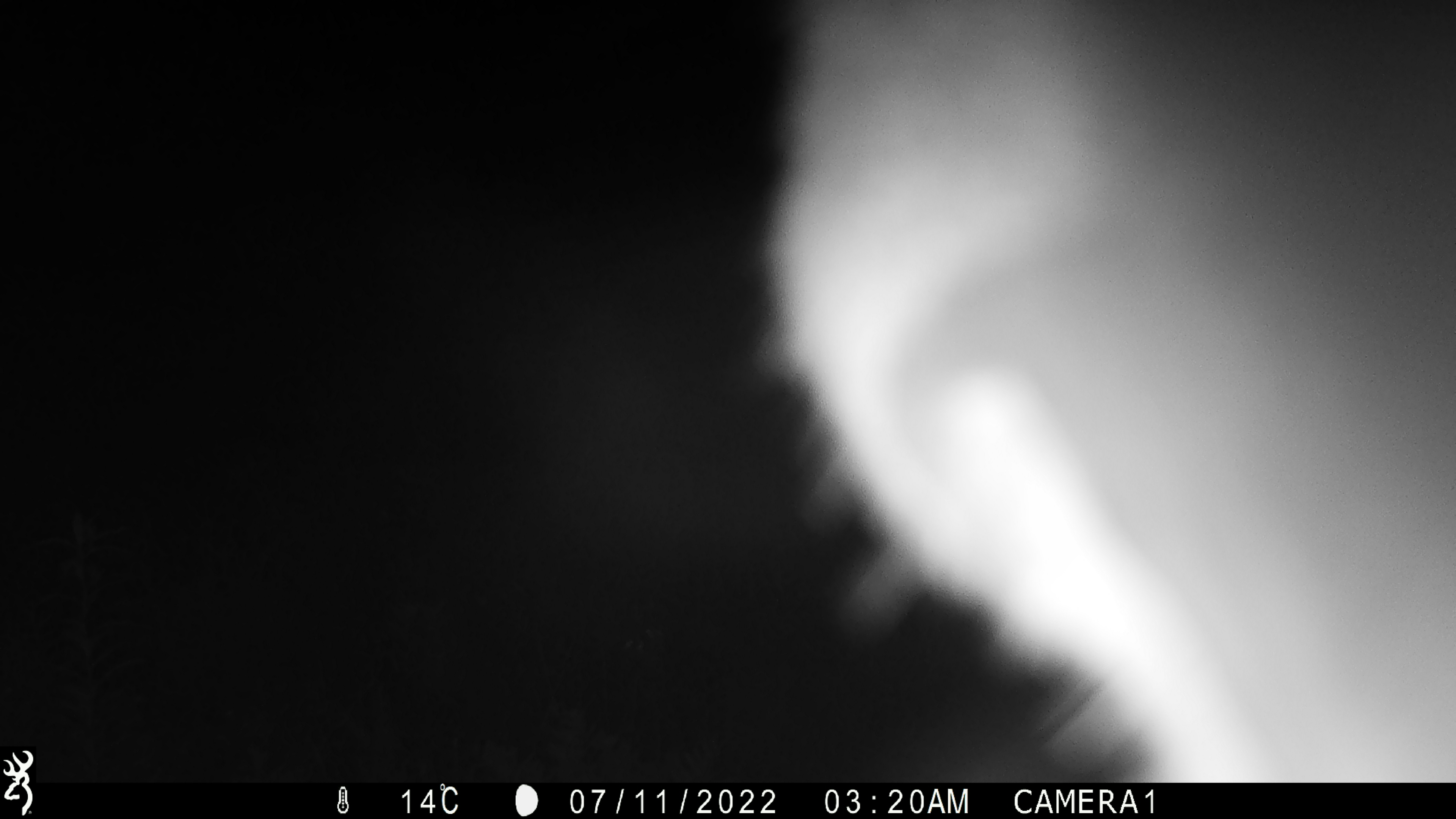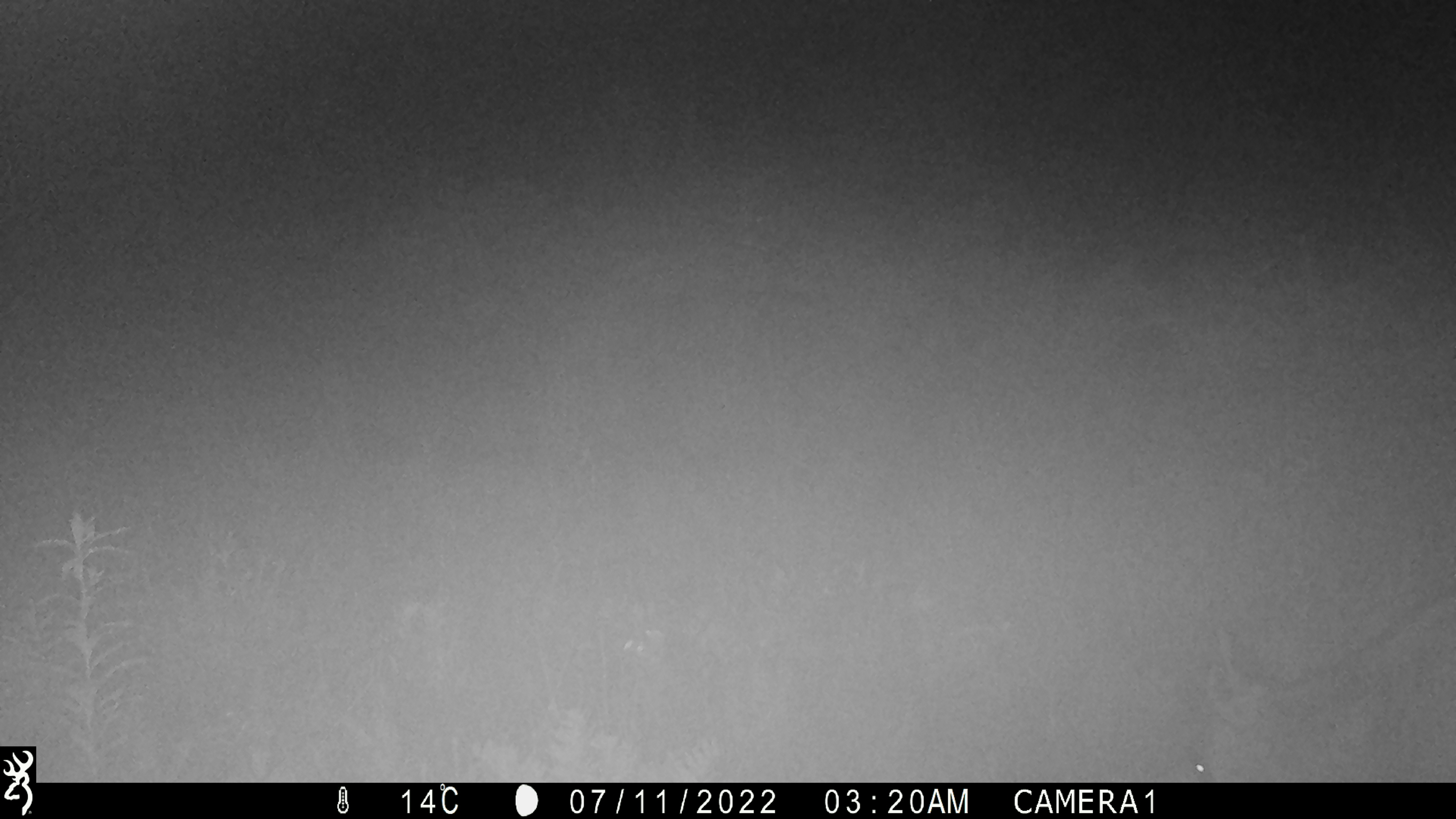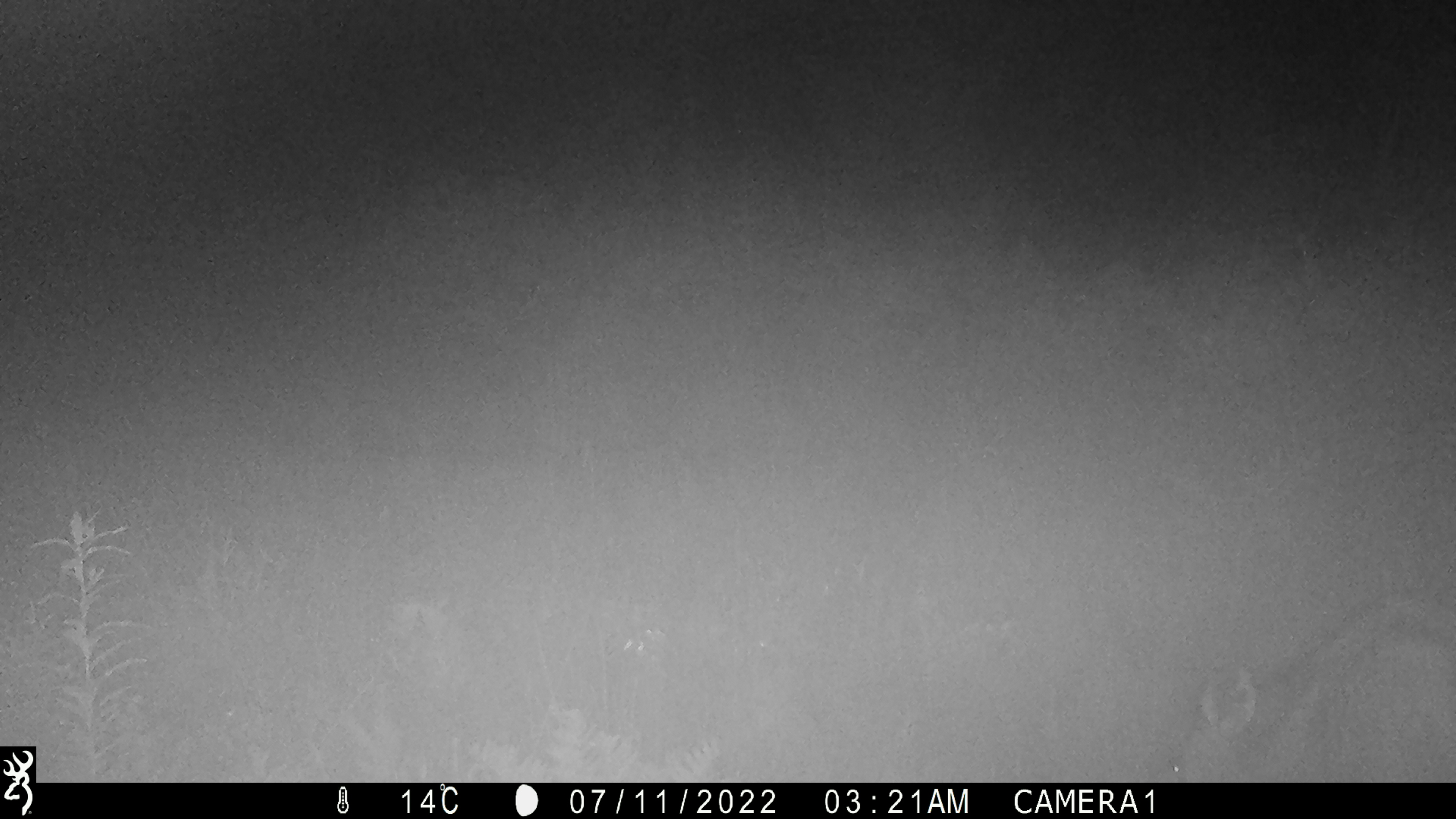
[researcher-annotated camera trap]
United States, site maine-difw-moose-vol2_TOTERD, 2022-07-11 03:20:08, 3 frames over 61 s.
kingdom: Animalia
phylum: Chordata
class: Mammalia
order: Artiodactyla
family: Cervidae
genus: Alces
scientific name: Alces alces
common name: moose